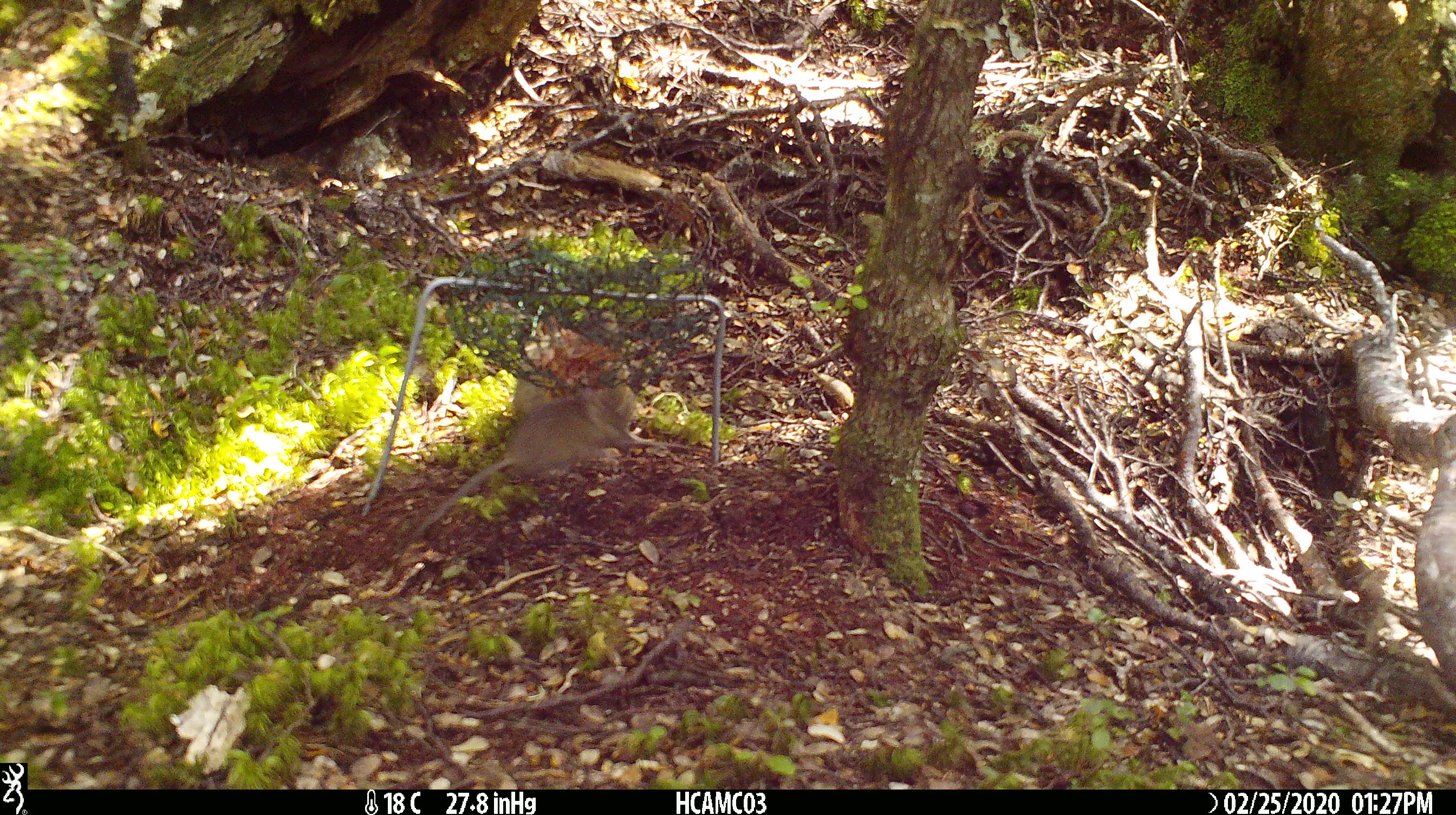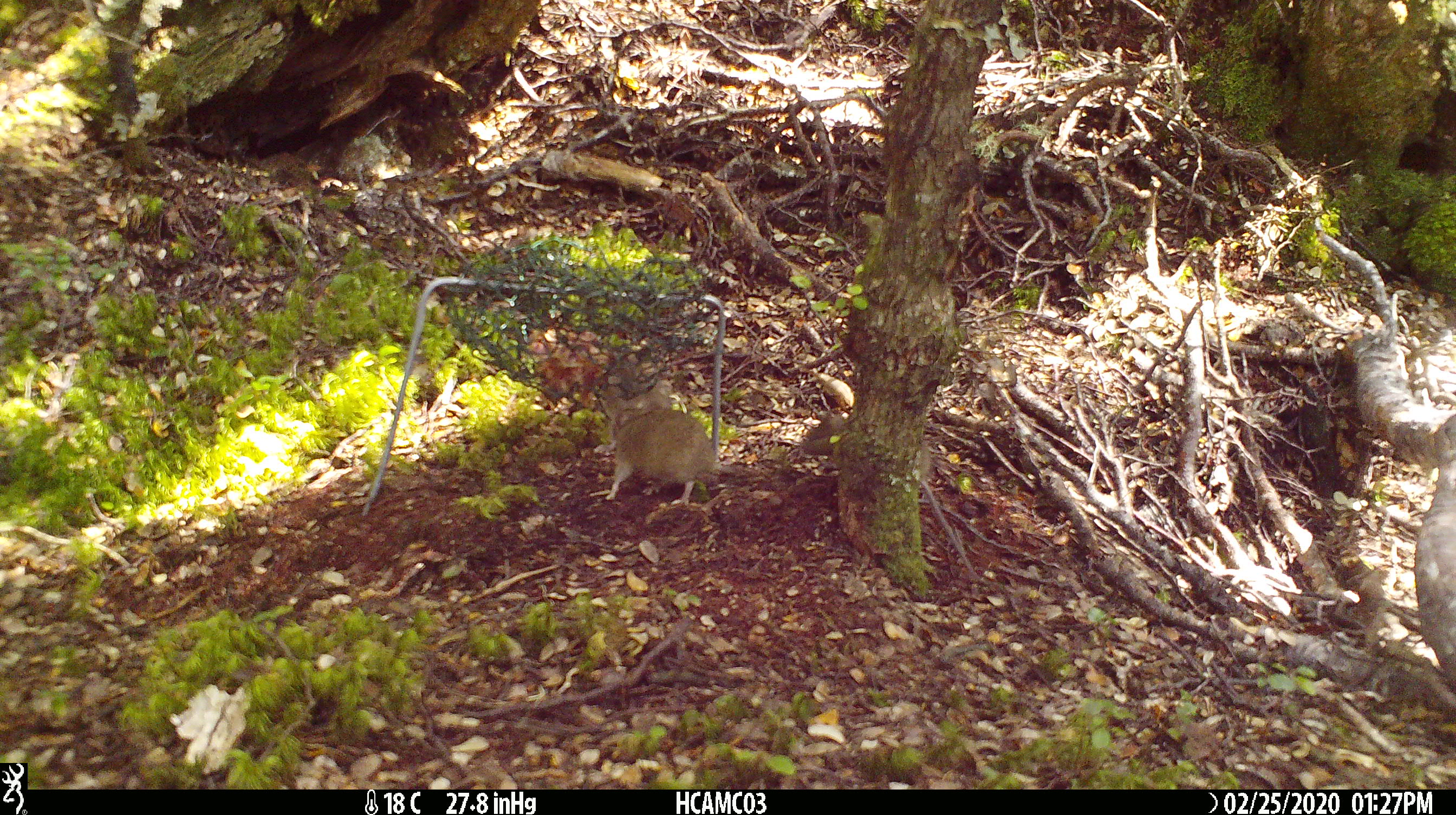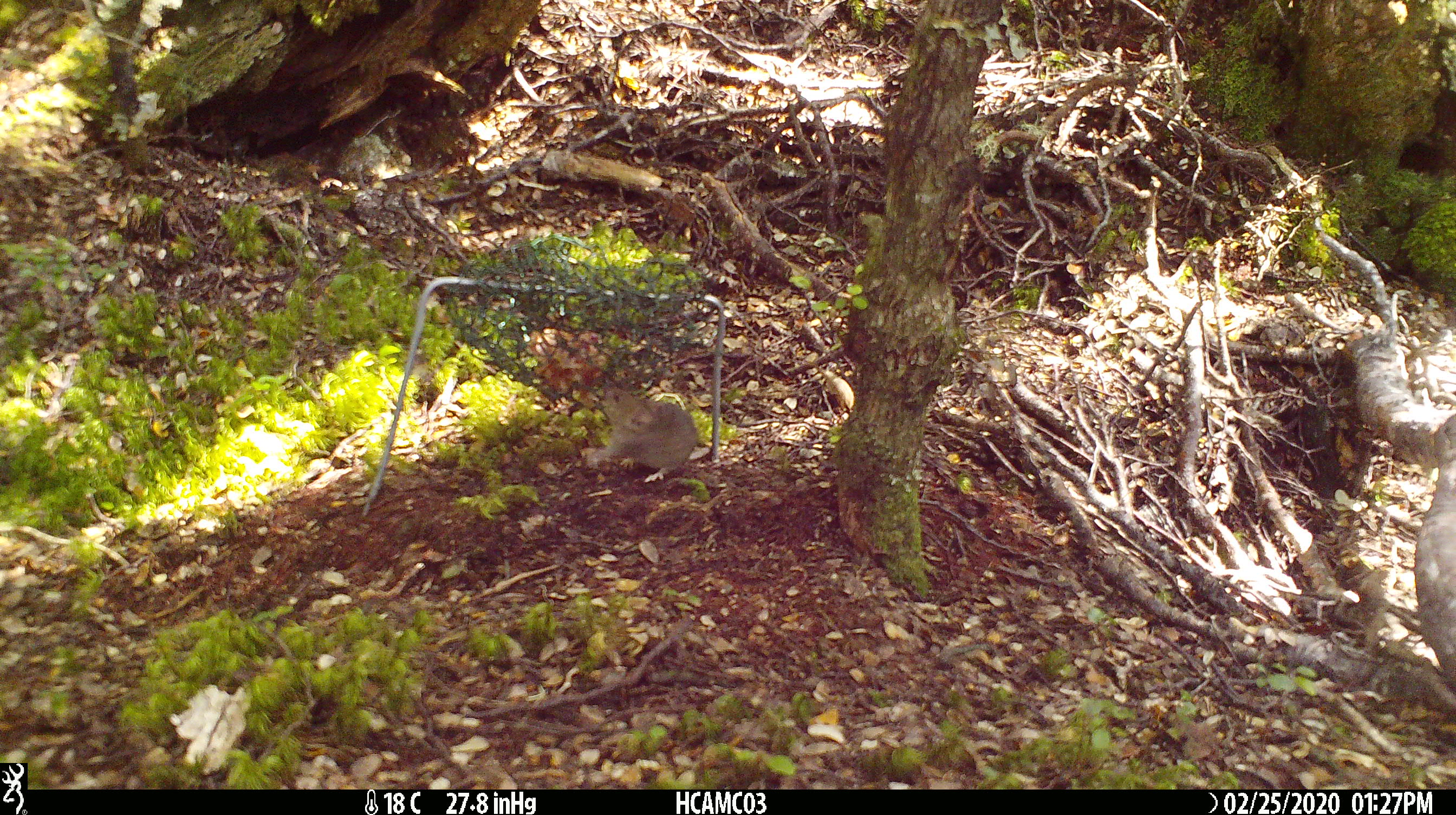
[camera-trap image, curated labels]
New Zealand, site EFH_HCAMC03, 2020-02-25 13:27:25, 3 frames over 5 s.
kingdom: Animalia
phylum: Chordata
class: Mammalia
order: Rodentia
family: Muridae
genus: Mus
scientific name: Mus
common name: mouse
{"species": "mouse (Mus)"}